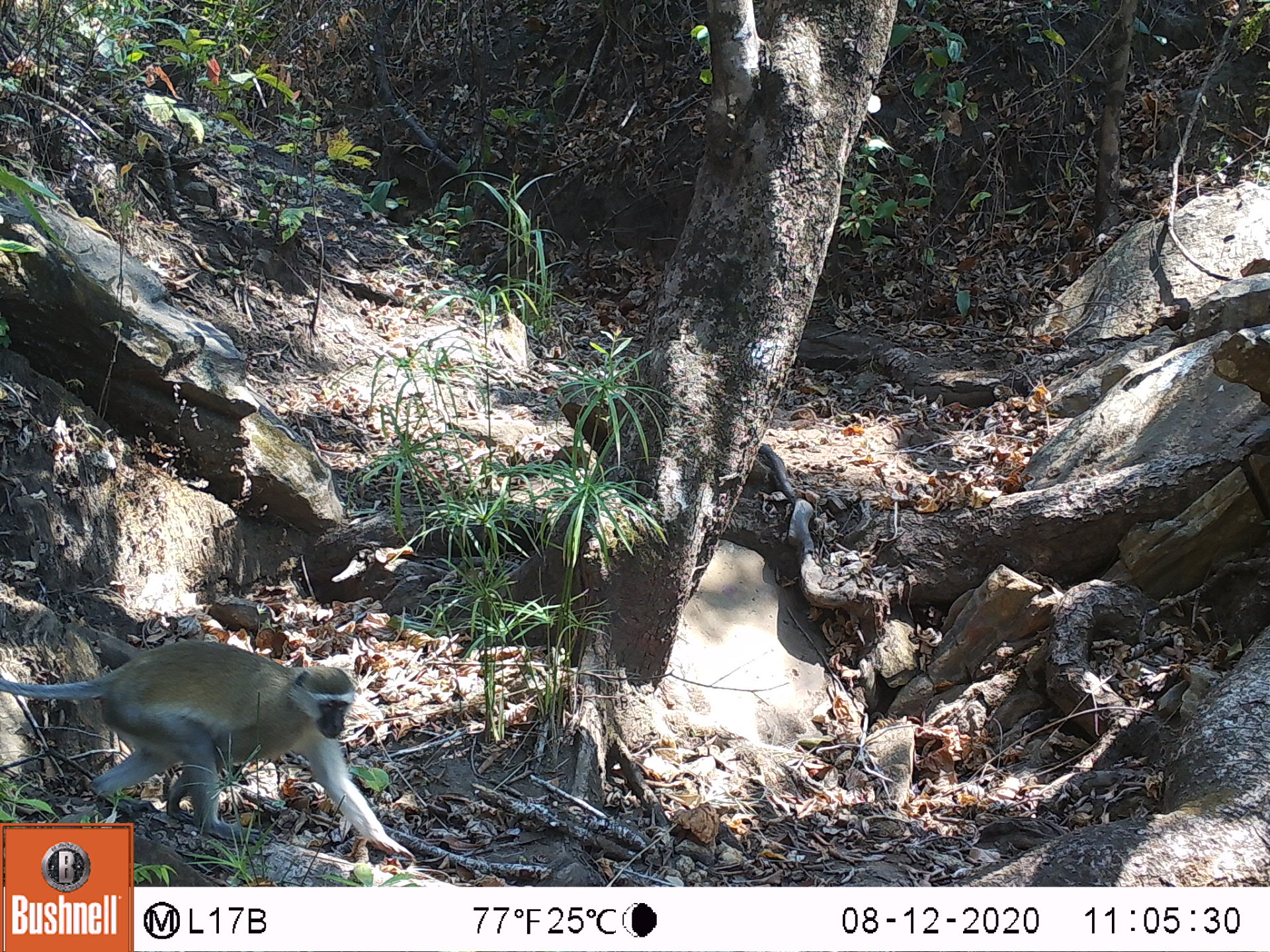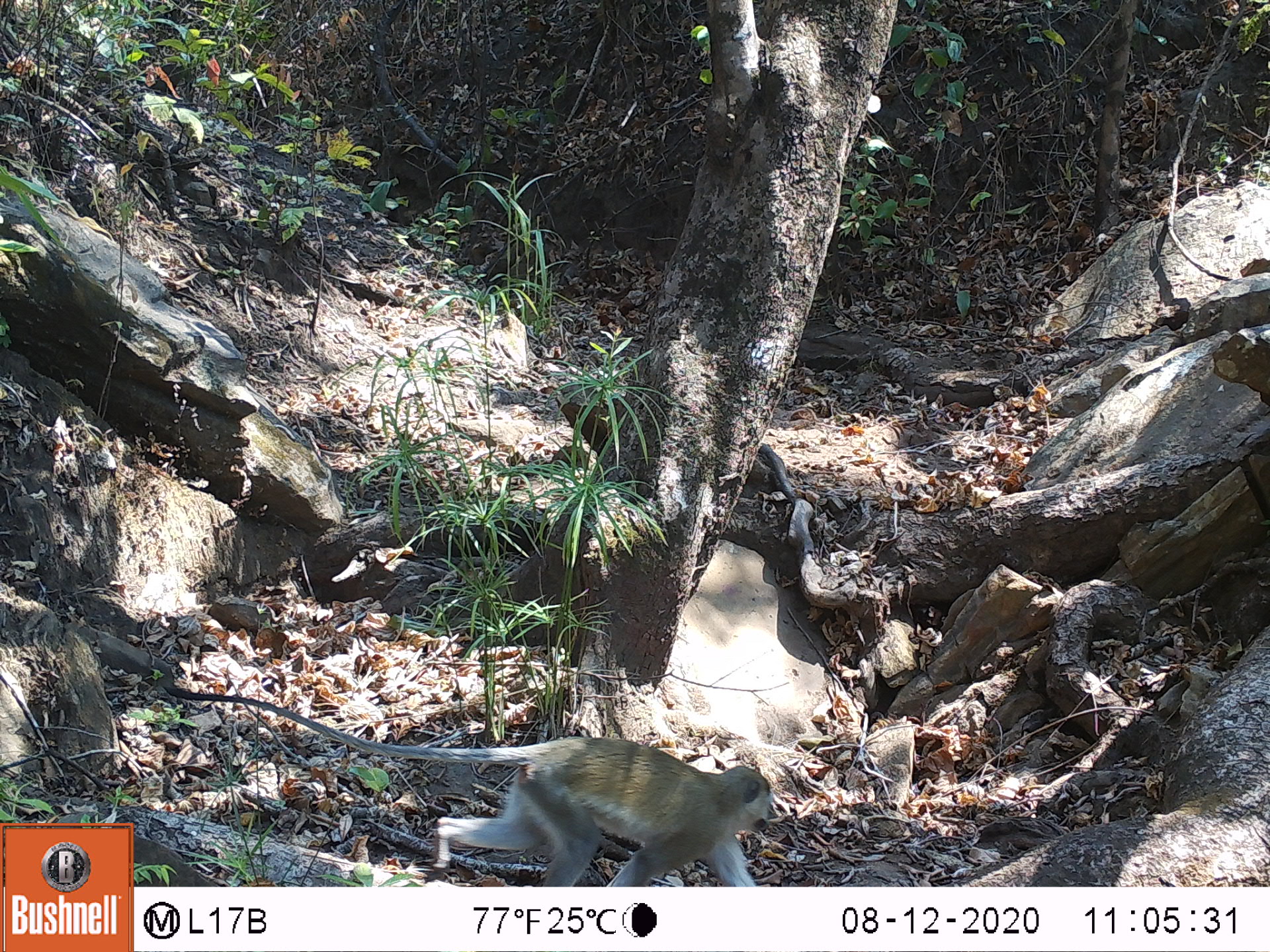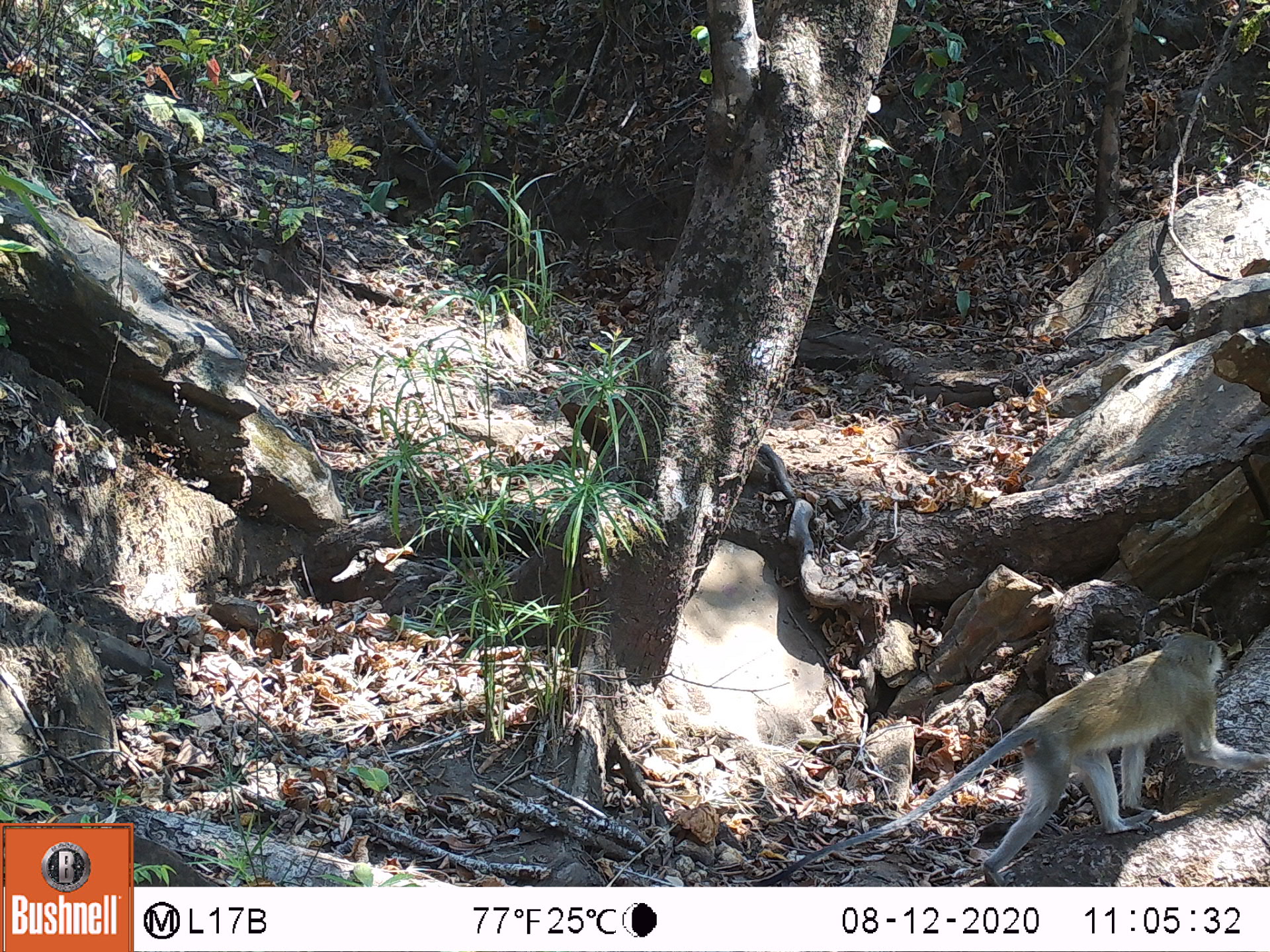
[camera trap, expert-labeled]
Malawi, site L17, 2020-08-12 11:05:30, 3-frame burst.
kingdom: Animalia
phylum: Chordata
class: Mammalia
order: Primates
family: Cercopithecidae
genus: Chlorocebus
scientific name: Chlorocebus pygerythrus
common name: vervet monkey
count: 1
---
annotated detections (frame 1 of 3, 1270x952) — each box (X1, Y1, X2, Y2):
vervet monkey: (2, 639, 362, 818)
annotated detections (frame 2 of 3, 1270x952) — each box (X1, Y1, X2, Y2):
vervet monkey: (163, 680, 777, 880)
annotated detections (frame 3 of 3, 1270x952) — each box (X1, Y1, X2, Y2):
vervet monkey: (776, 624, 1262, 877)